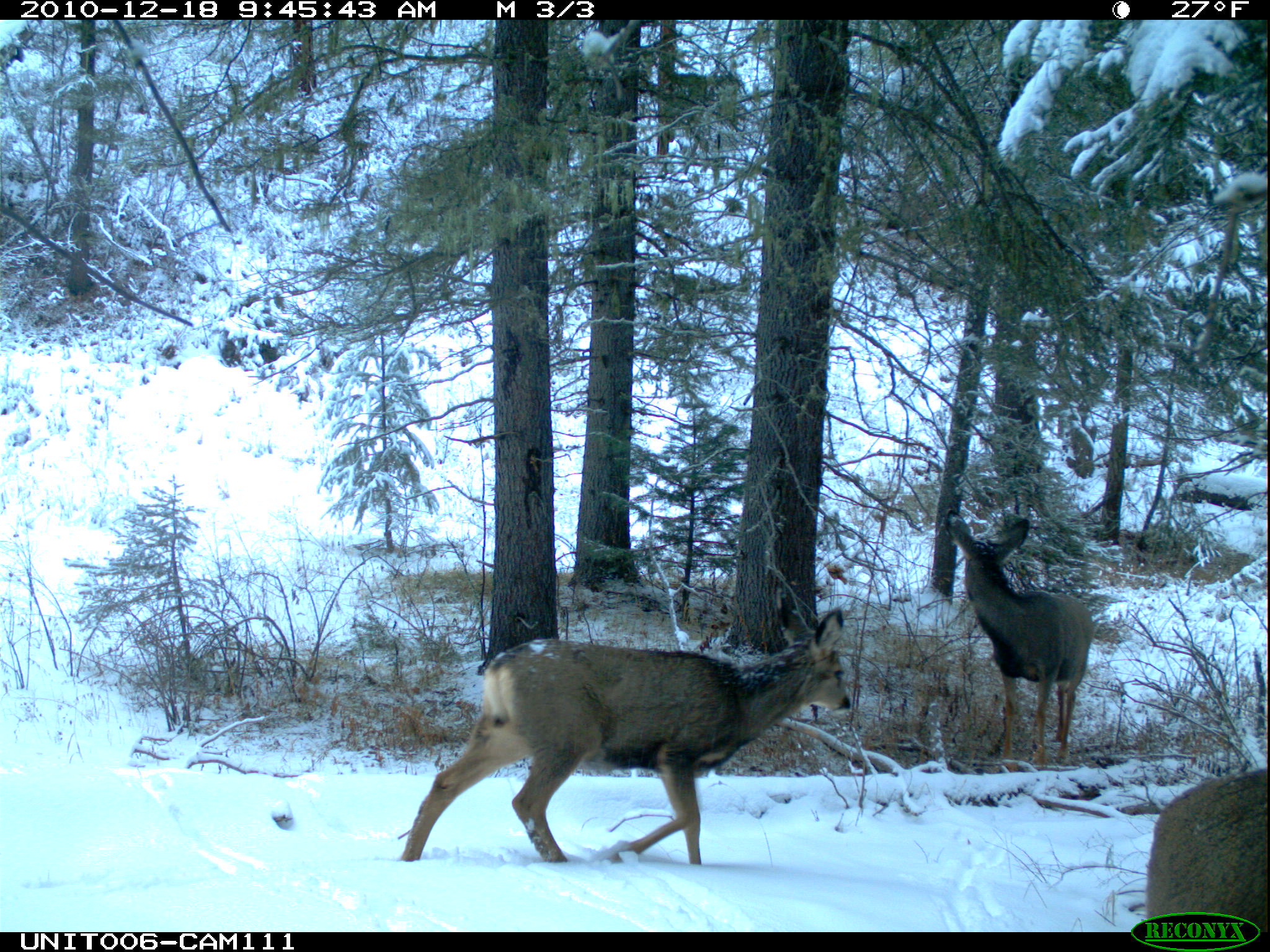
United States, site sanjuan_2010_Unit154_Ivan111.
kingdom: Animalia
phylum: Chordata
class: Mammalia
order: Artiodactyla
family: Cervidae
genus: Odocoileus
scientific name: Odocoileus hemionus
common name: mule deer